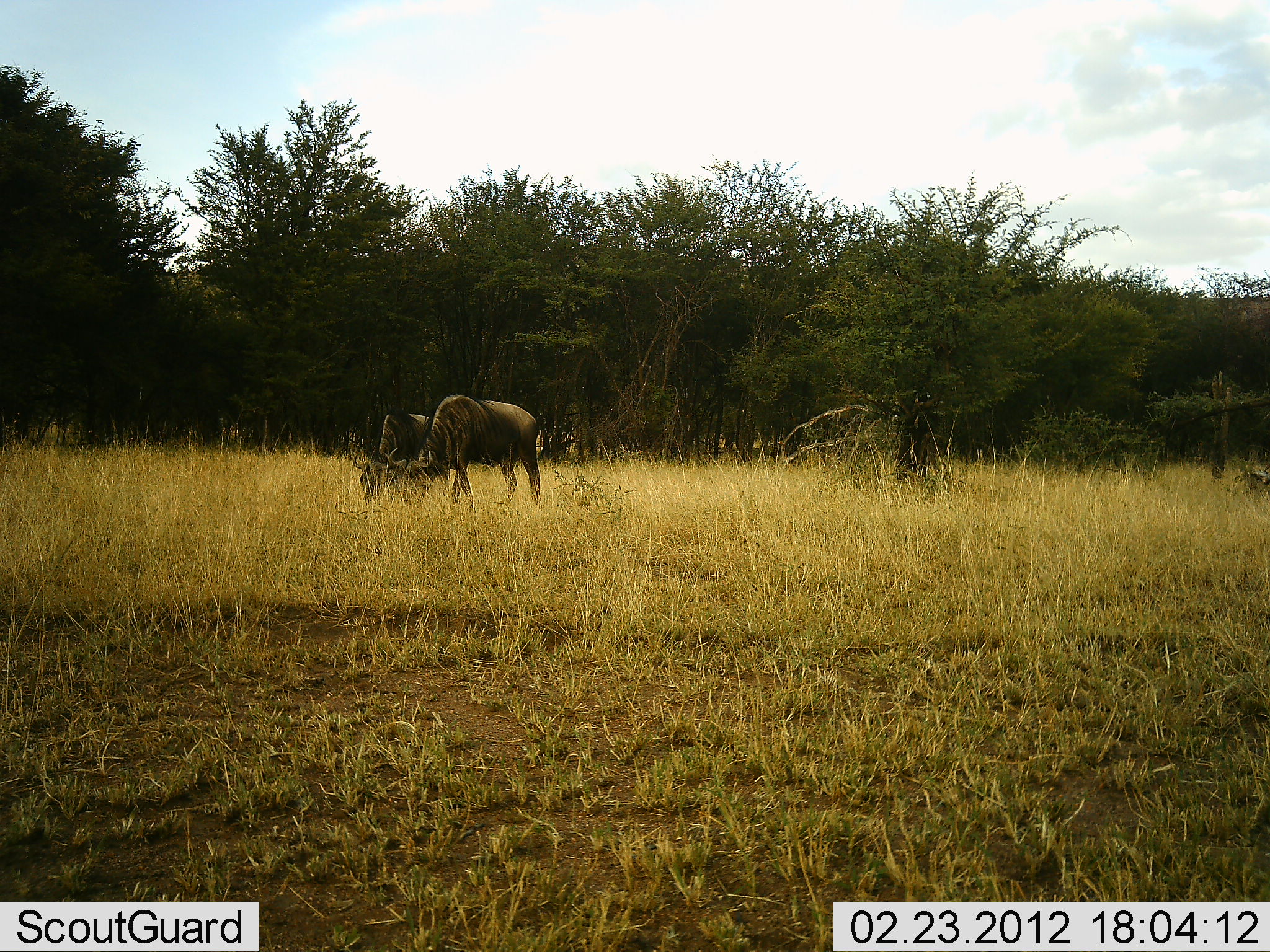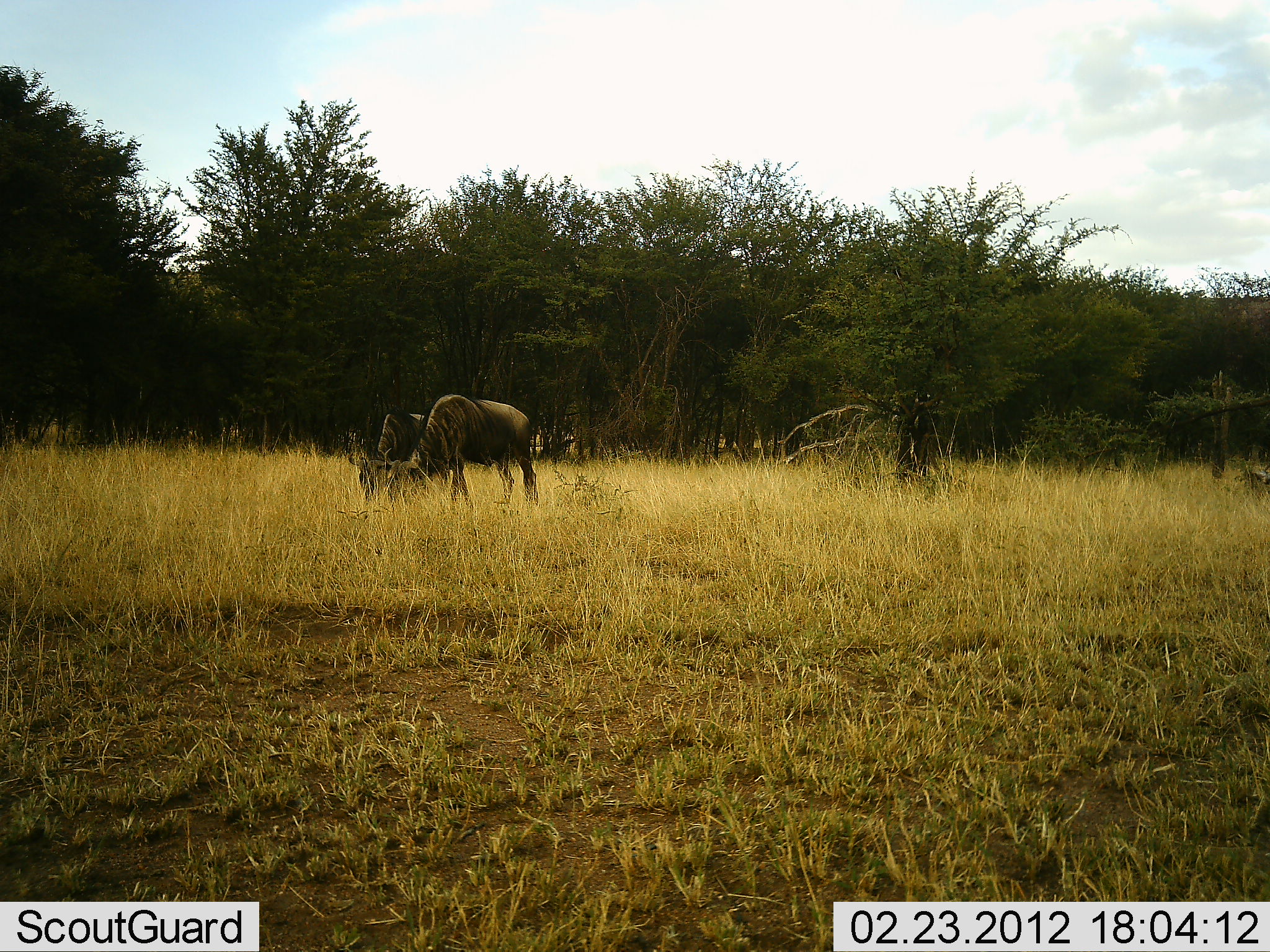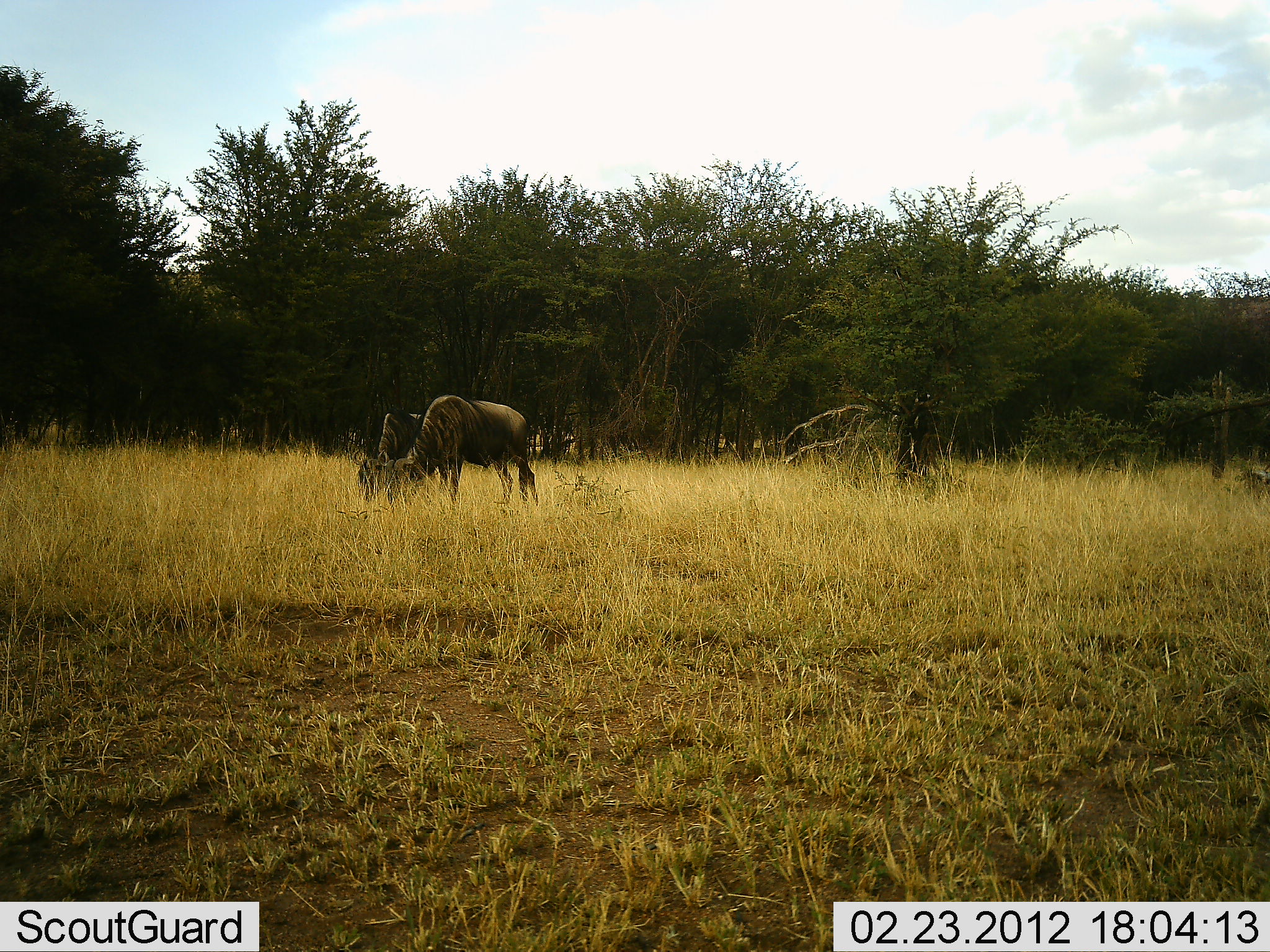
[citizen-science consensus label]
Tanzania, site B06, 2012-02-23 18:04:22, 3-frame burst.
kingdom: Animalia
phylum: Chordata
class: Mammalia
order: Artiodactyla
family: Bovidae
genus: Connochaetes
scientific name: Connochaetes taurinus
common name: blue wildebeest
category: wildebeest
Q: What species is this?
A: Wildebeest (blue wildebeest) (Connochaetes taurinus).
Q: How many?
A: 2.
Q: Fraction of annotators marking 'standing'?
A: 27%.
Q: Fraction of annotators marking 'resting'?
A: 0%.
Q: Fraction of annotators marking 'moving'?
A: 4%.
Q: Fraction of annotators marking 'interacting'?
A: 0%.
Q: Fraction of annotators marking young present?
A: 0%.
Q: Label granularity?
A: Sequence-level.